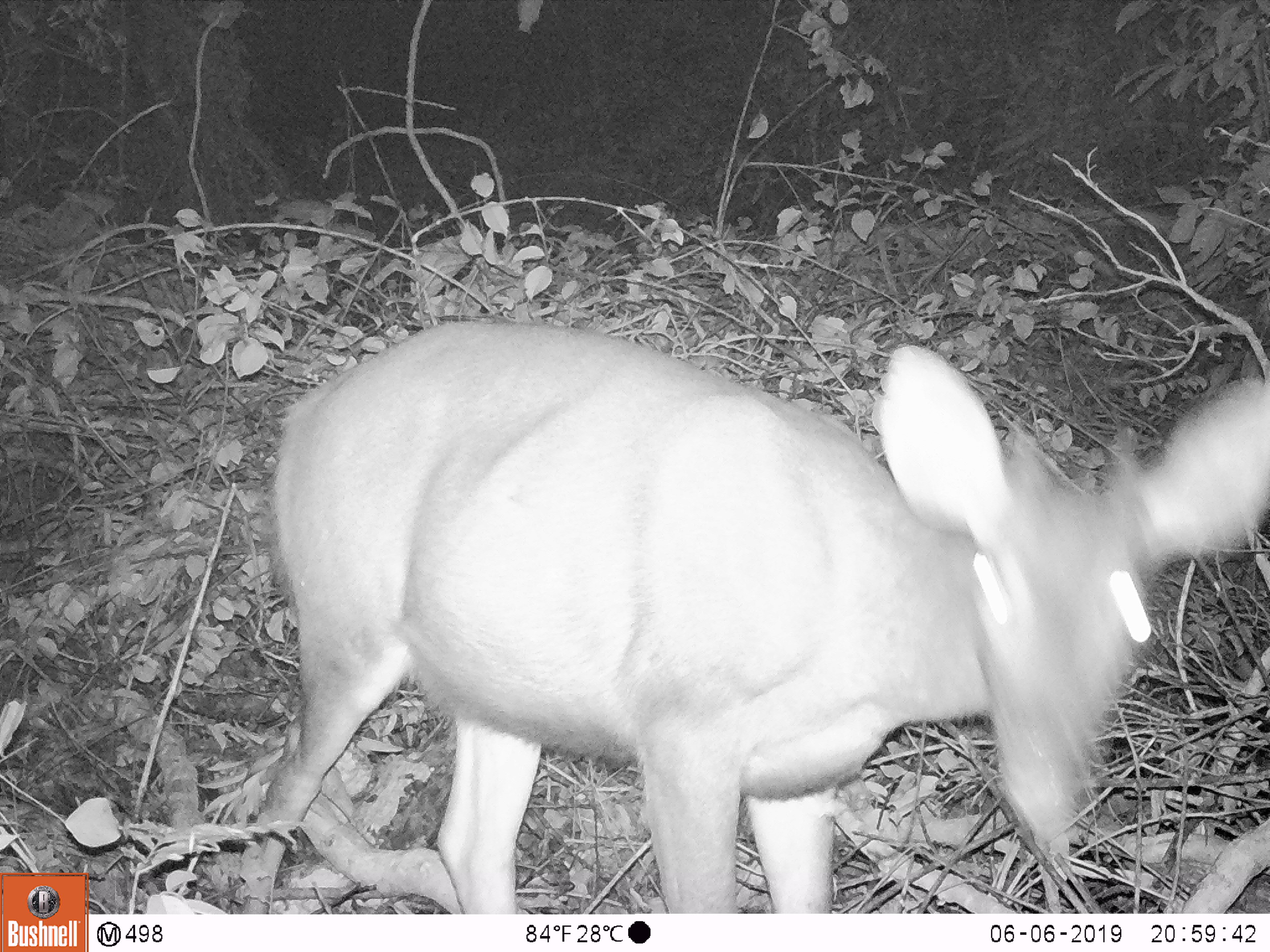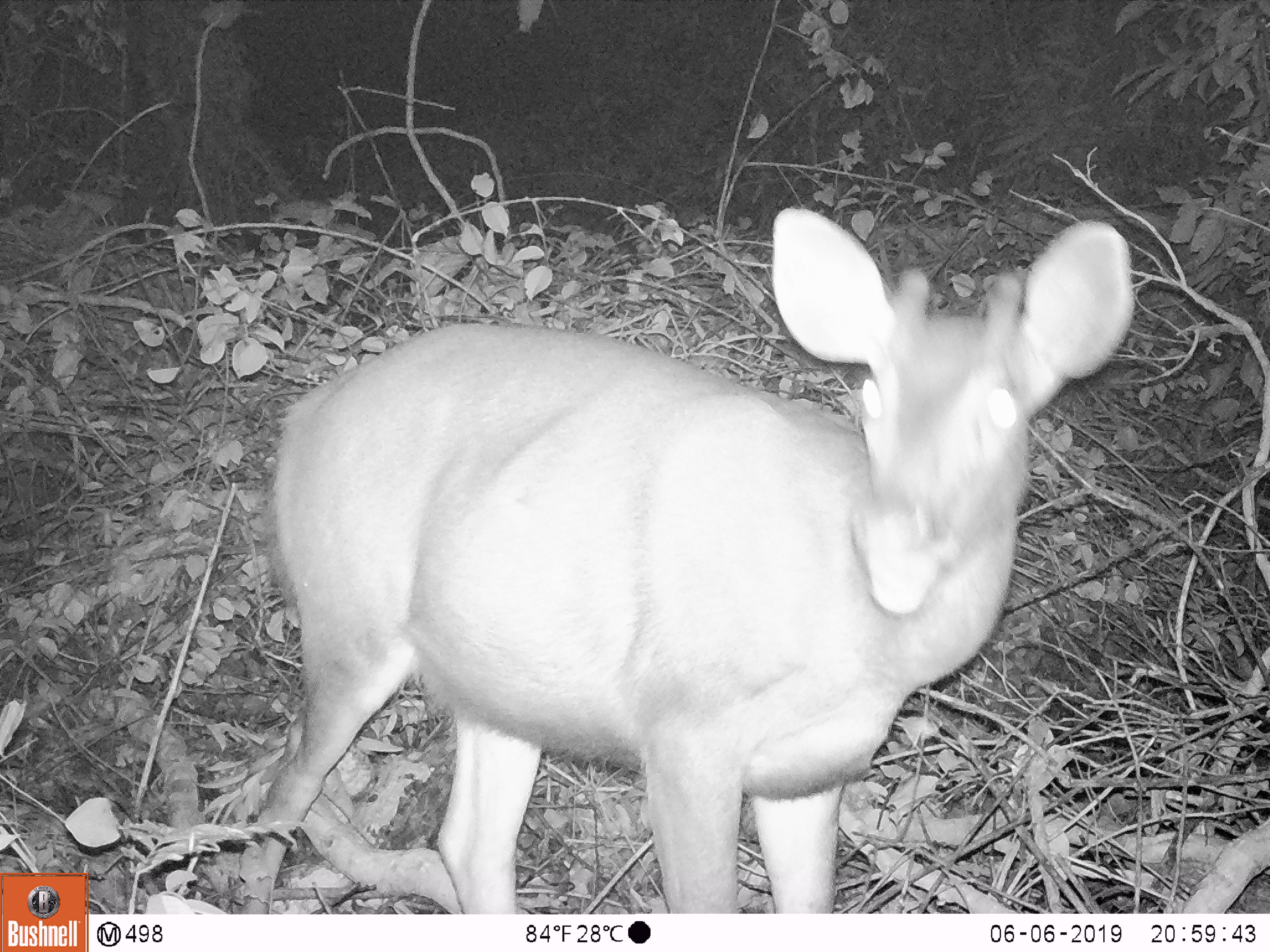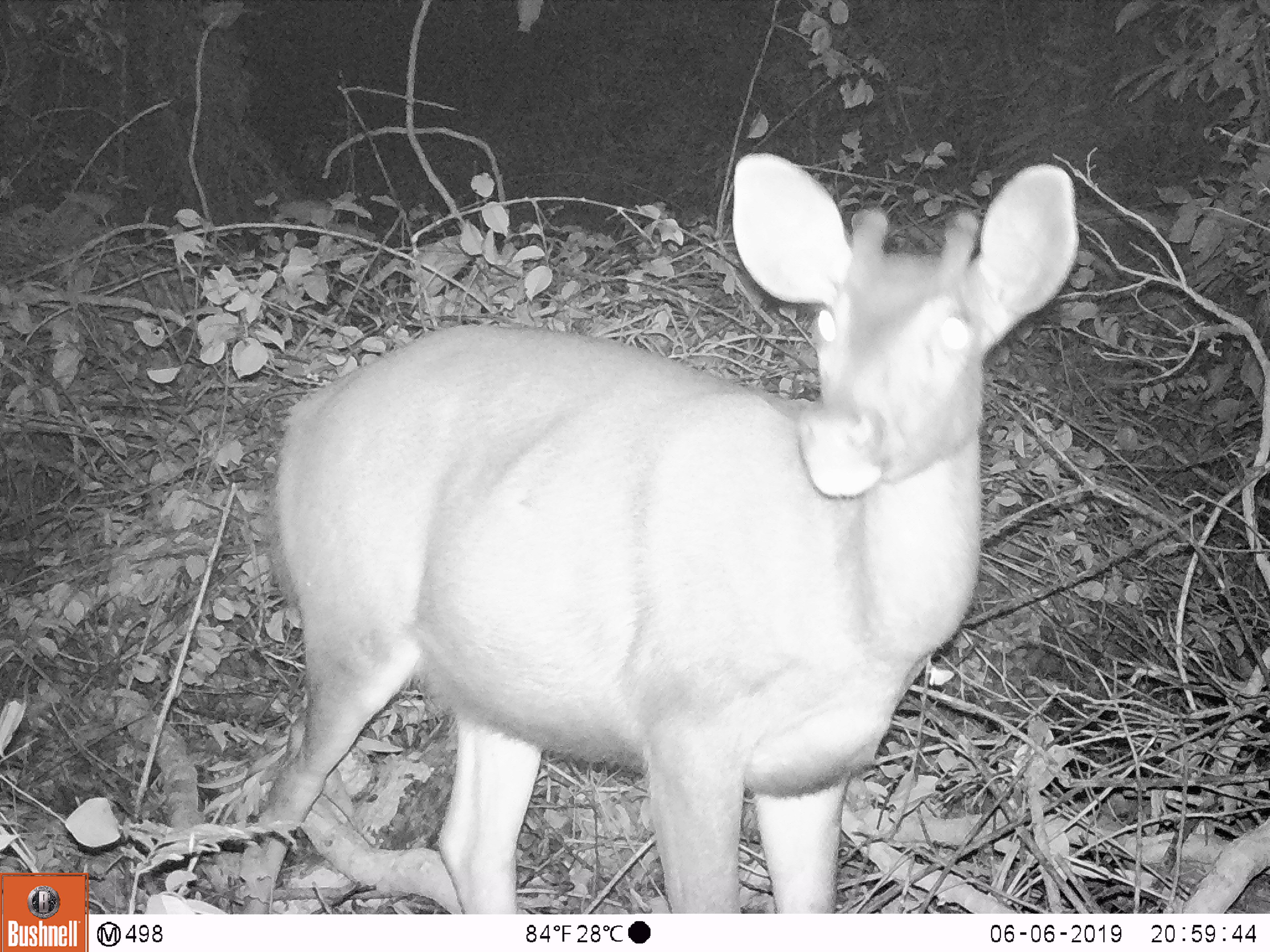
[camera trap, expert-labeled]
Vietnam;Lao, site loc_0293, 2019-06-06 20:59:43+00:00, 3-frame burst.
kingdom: Animalia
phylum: Chordata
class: Mammalia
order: Artiodactyla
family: Cervidae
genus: Rusa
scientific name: Rusa unicolor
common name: sambar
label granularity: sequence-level